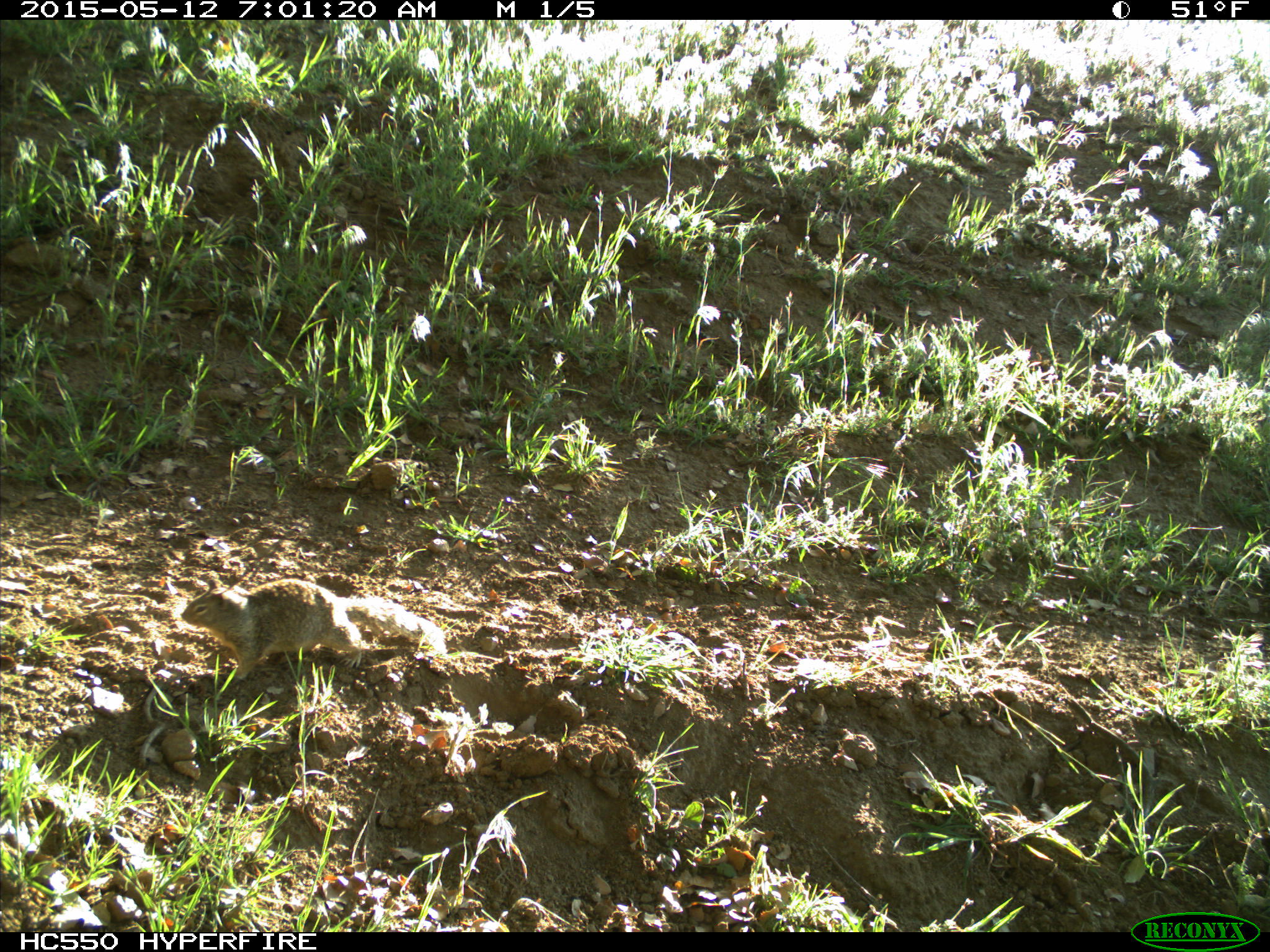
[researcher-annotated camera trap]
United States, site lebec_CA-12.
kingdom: Animalia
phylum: Chordata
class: Mammalia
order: Rodentia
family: Sciuridae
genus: Otospermophilus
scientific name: Otospermophilus beecheyi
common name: california ground squirrel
Otospermophilus beecheyi (california ground squirrel).